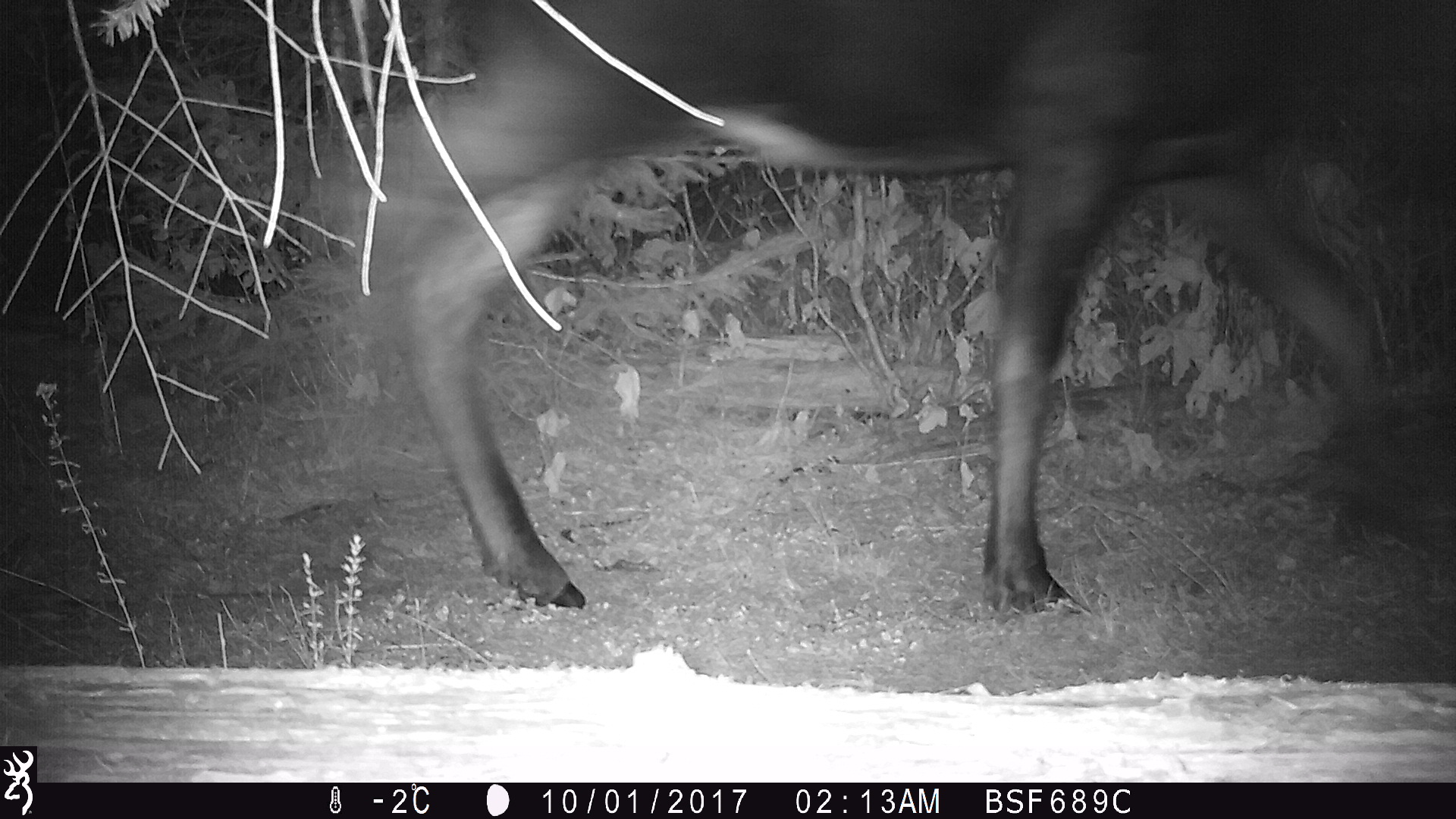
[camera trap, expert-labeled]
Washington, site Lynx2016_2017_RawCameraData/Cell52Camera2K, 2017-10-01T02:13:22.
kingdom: Animalia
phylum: Chordata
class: Mammalia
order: Artiodactyla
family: Cervidae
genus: Alces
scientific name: Alces alces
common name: moose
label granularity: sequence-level